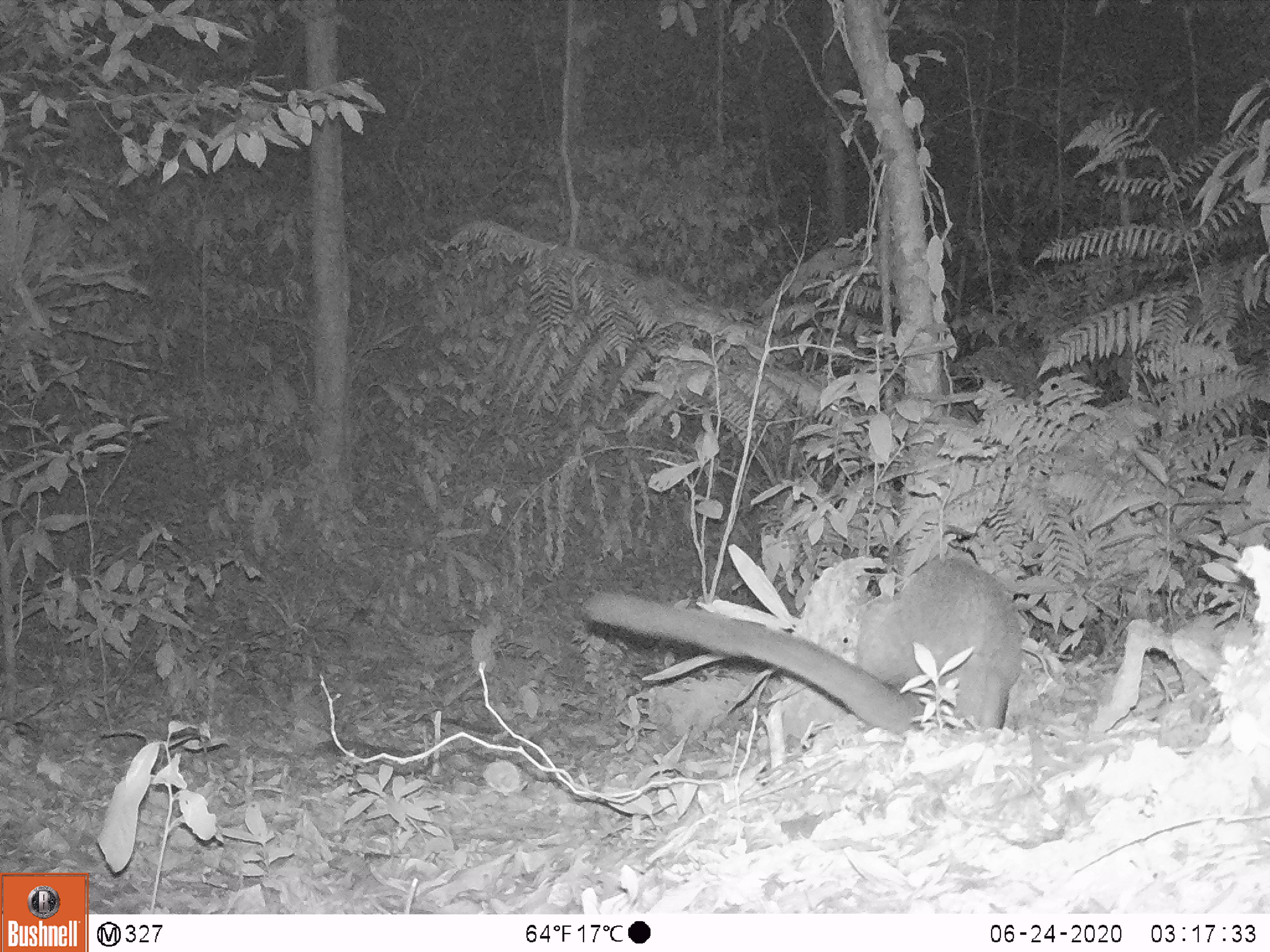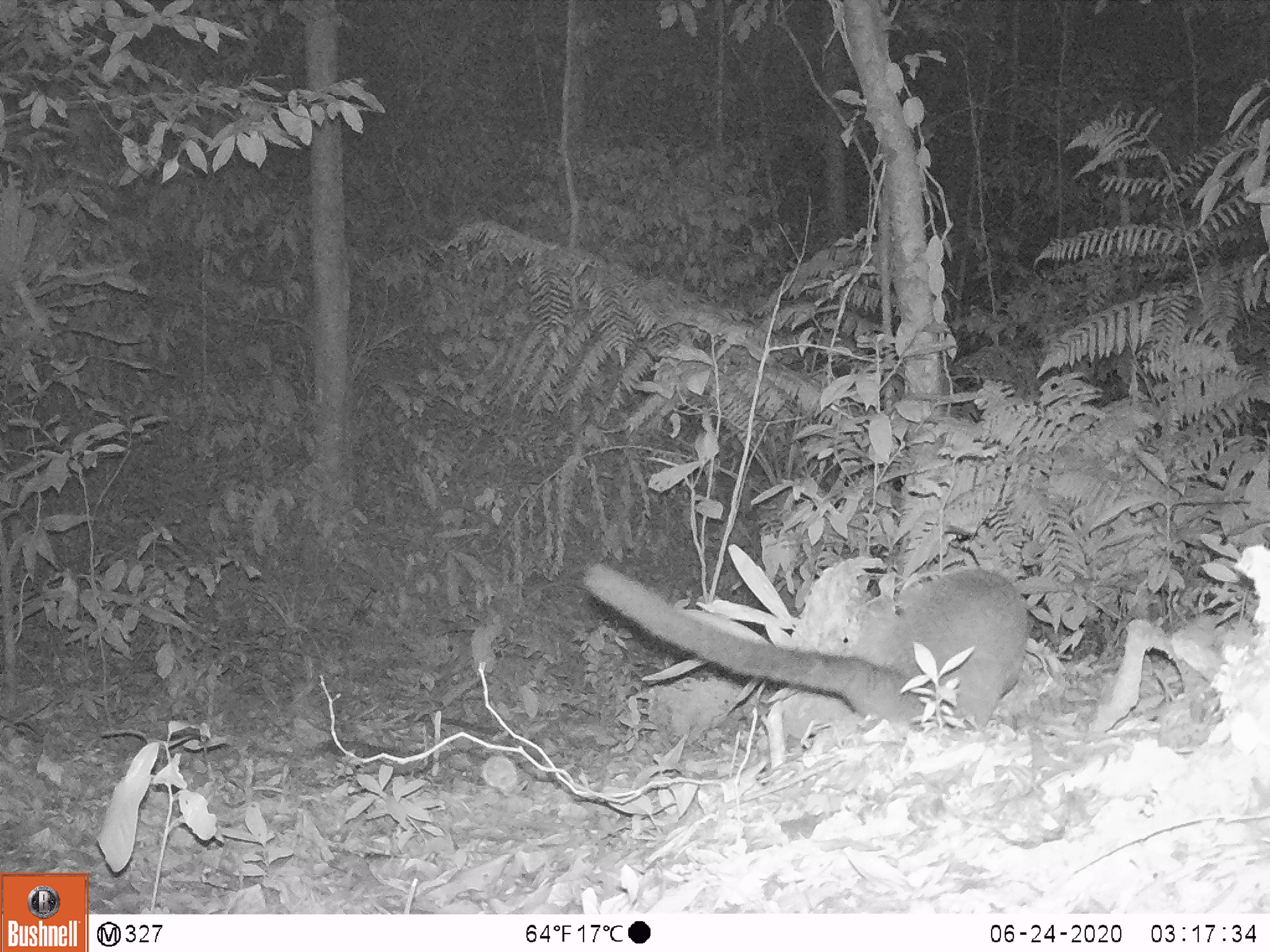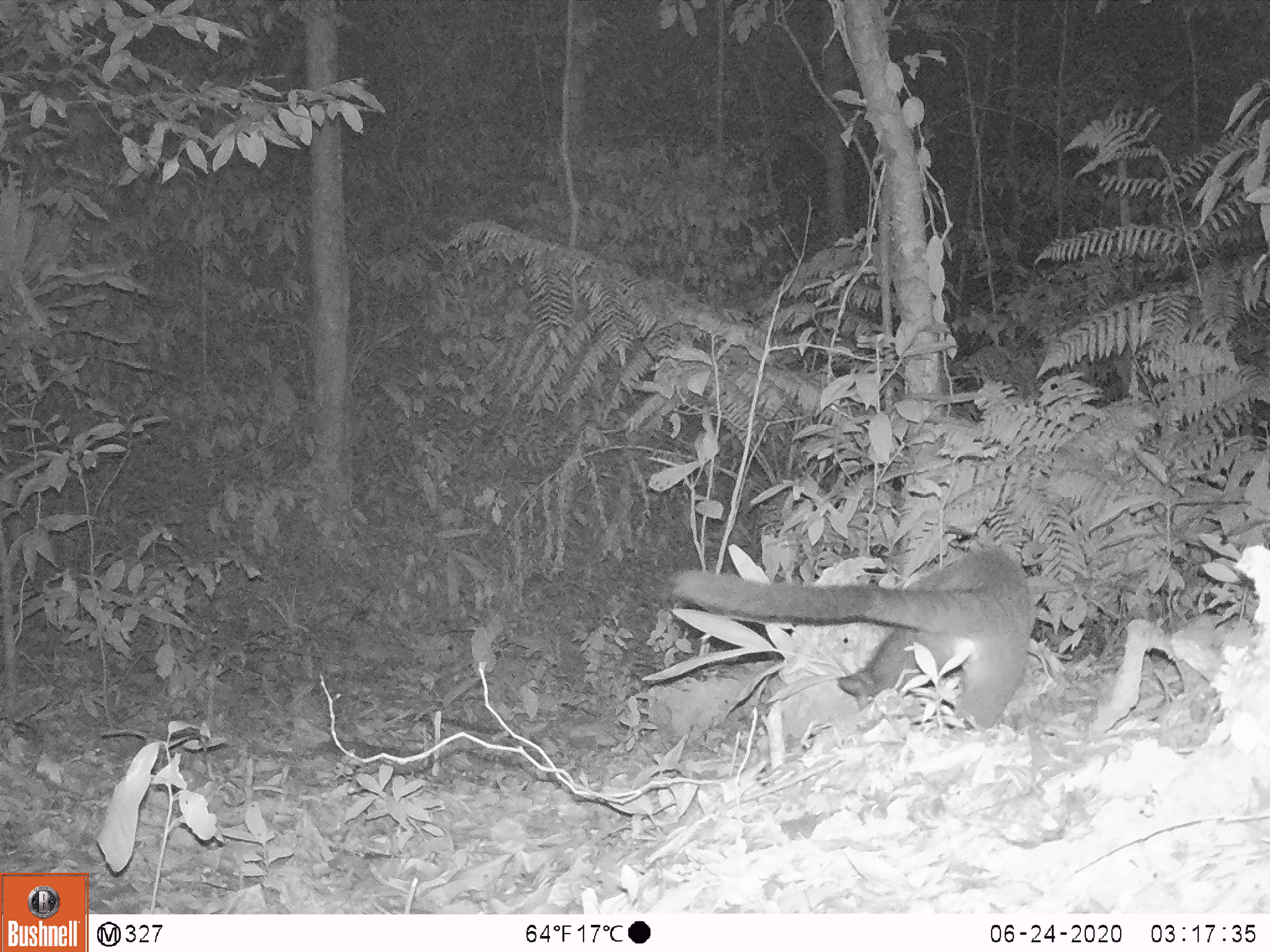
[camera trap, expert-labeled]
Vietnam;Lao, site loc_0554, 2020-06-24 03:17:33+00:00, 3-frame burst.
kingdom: Animalia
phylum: Chordata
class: Mammalia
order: Carnivora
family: Viverridae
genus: Paradoxurus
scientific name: Paradoxurus hermaphroditus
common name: common palm civet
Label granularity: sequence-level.